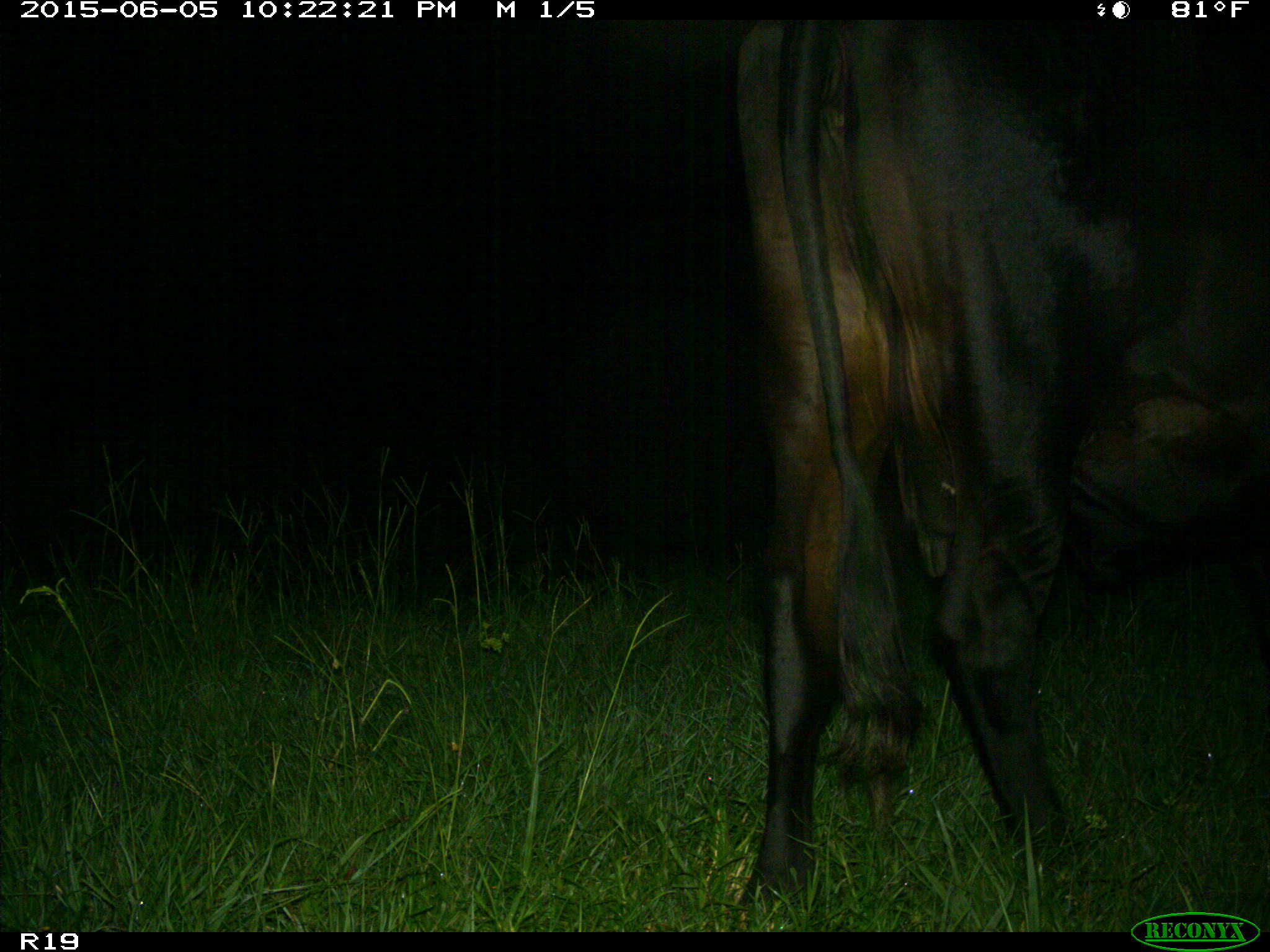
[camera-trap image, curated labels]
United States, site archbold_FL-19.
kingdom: Animalia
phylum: Chordata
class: Mammalia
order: Artiodactyla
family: Bovidae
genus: Bos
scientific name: Bos taurus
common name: domestic cow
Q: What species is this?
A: Bos taurus (domestic cow).